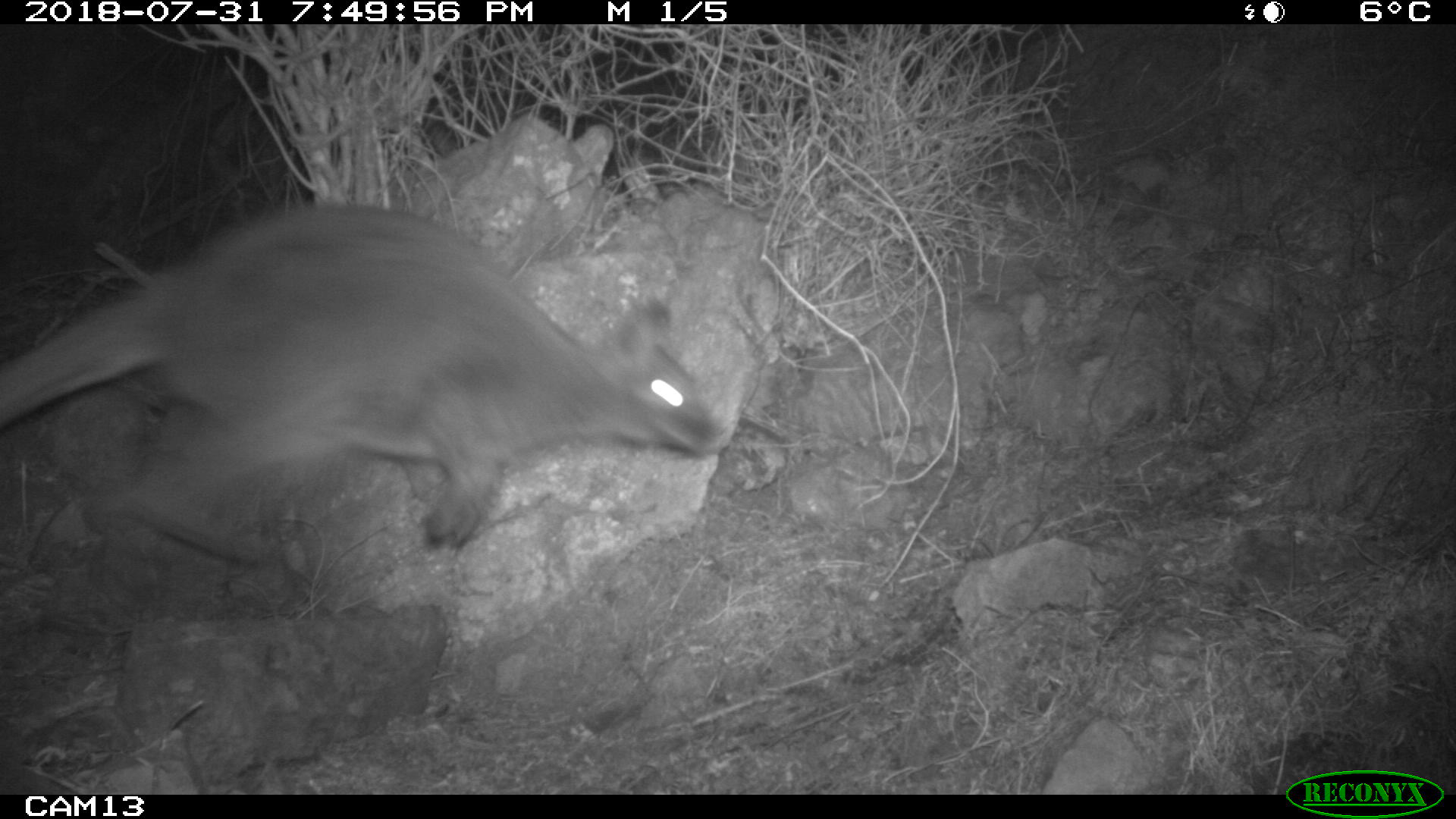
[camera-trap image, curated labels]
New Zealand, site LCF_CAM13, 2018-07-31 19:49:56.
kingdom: Animalia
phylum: Chordata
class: Mammalia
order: Diprotodontia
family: Macropodidae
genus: Notamacropus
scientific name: Notamacropus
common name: wallaby